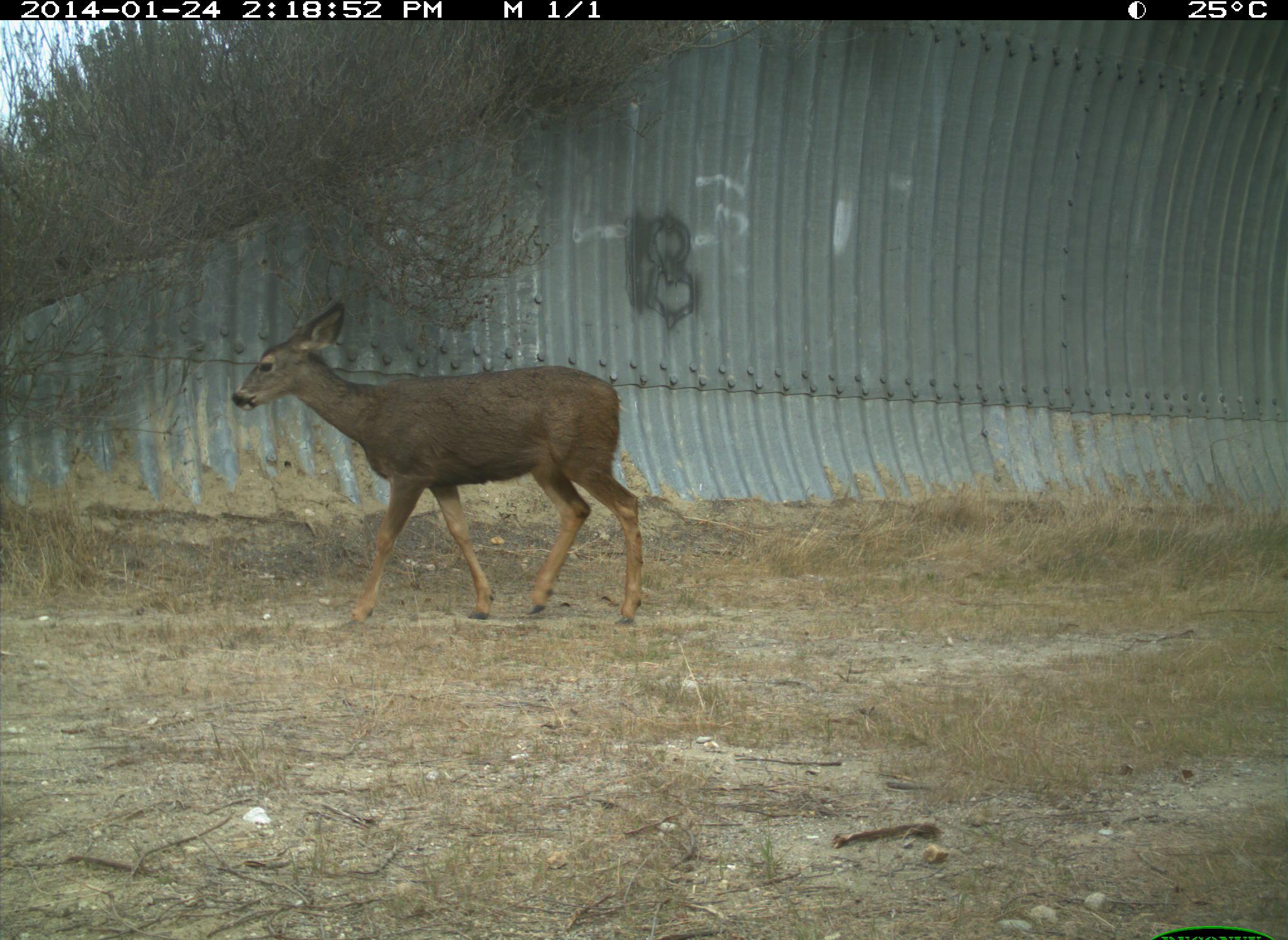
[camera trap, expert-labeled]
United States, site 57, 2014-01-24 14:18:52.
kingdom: Animalia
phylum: Chordata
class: Mammalia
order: Artiodactyla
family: Cervidae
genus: Odocoileus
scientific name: Odocoileus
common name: deer